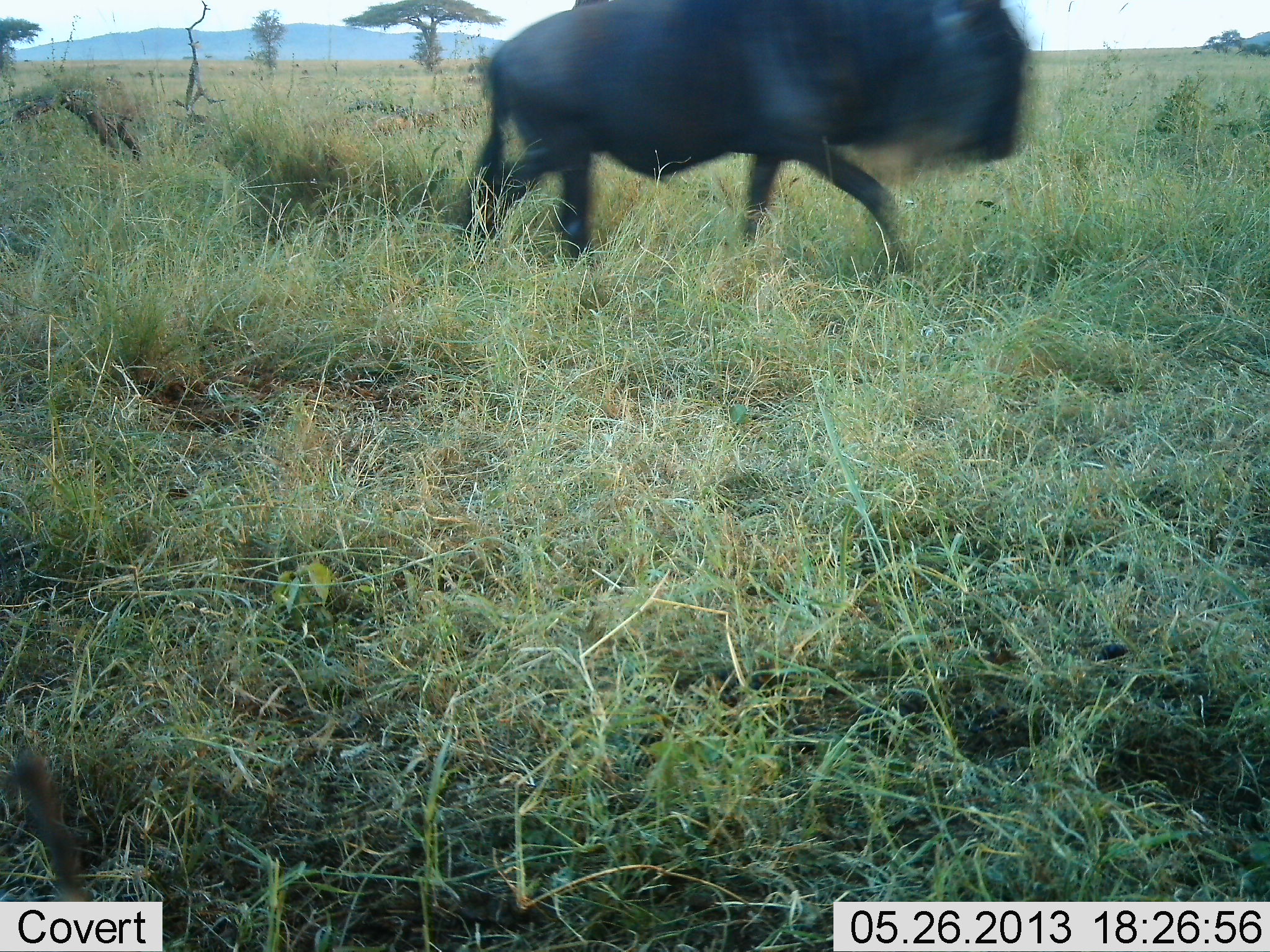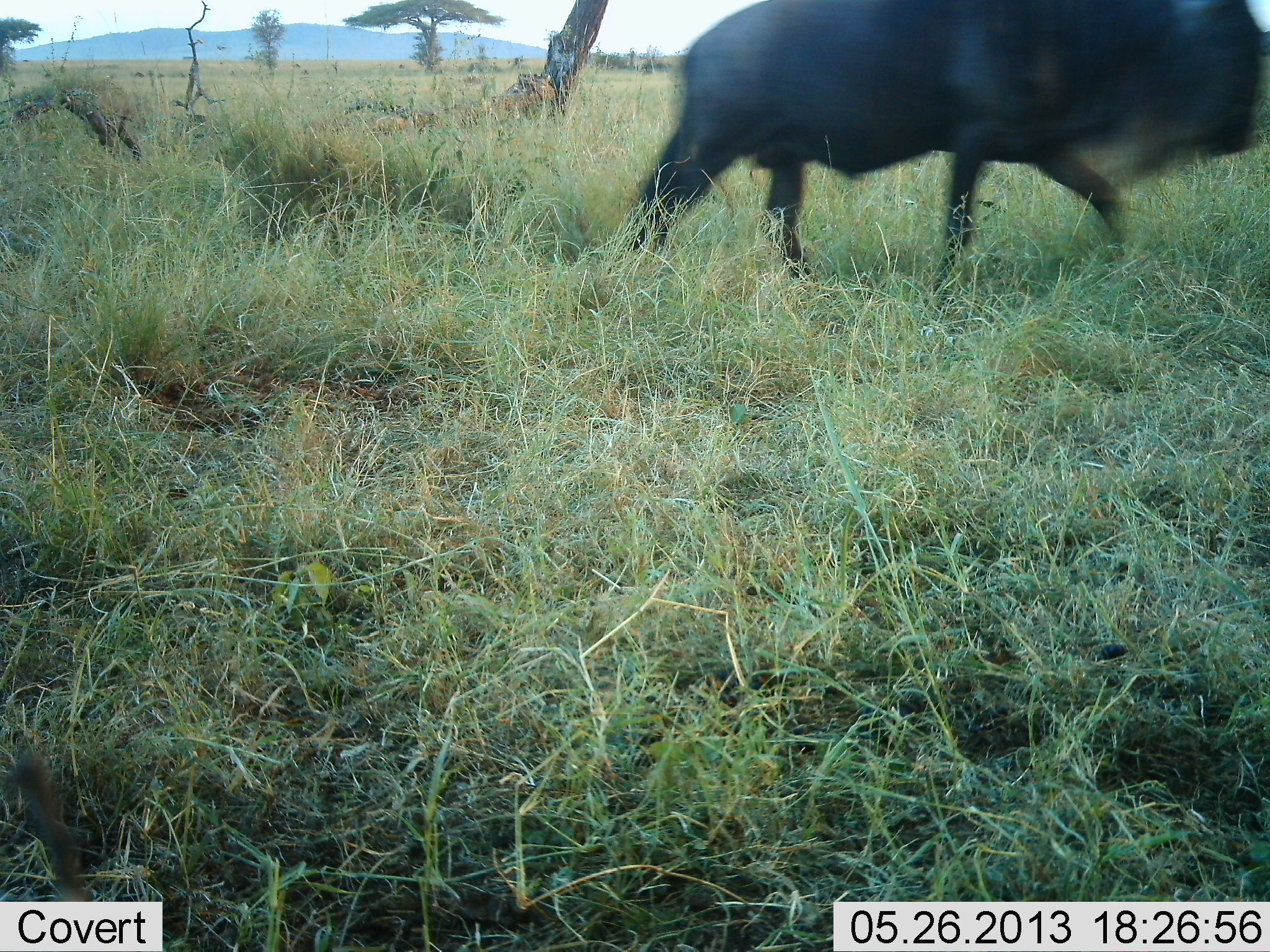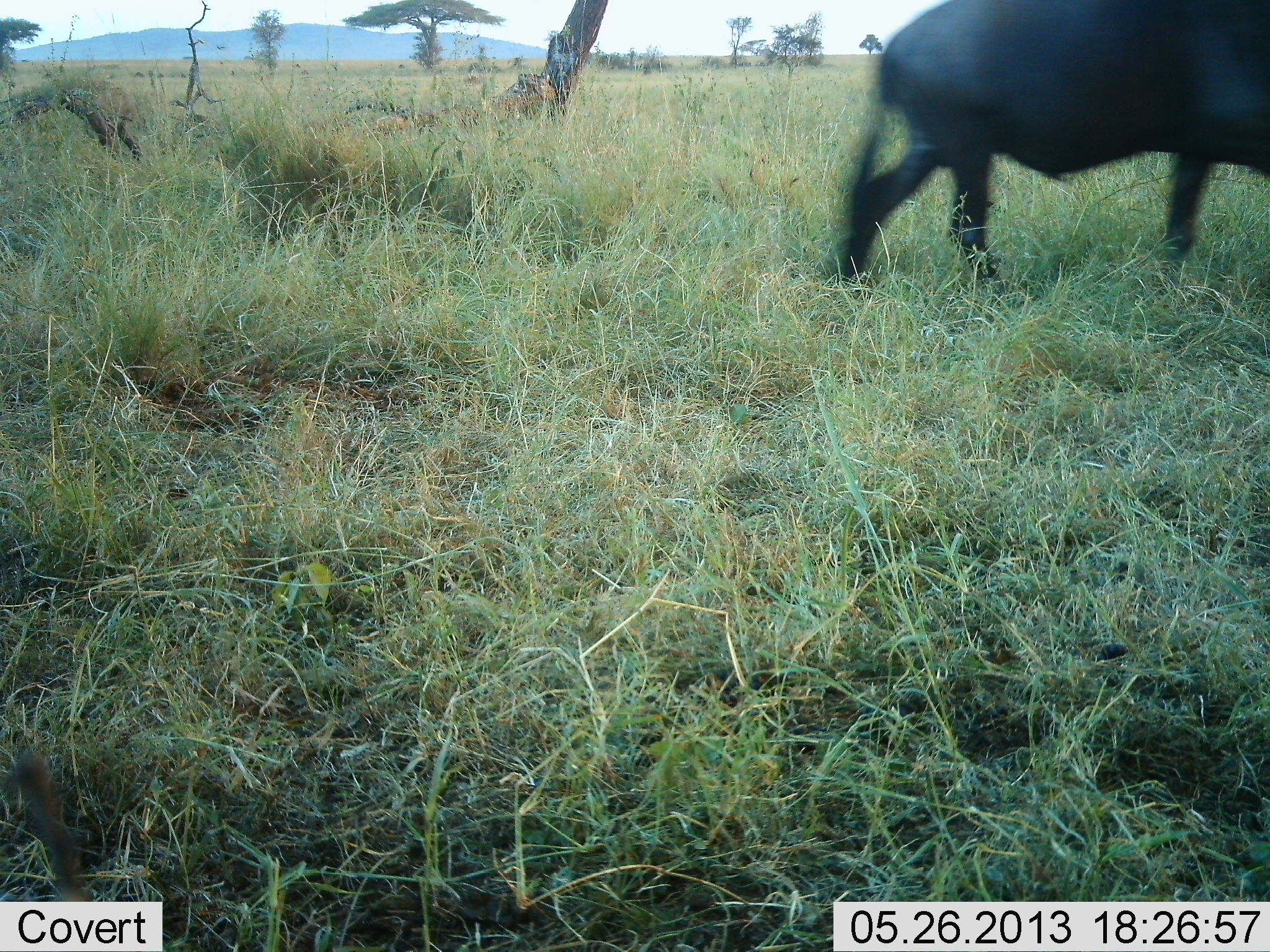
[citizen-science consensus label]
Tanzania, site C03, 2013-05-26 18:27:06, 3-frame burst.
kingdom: Animalia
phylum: Chordata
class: Mammalia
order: Artiodactyla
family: Bovidae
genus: Connochaetes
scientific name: Connochaetes taurinus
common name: blue wildebeest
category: wildebeest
Wildebeest (blue wildebeest) (Connochaetes taurinus), count 1. Behavior (volunteer vote fractions): standing 0%, resting 0%, moving 100%, interacting 0%. Young present (vote fraction): 0%. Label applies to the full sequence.